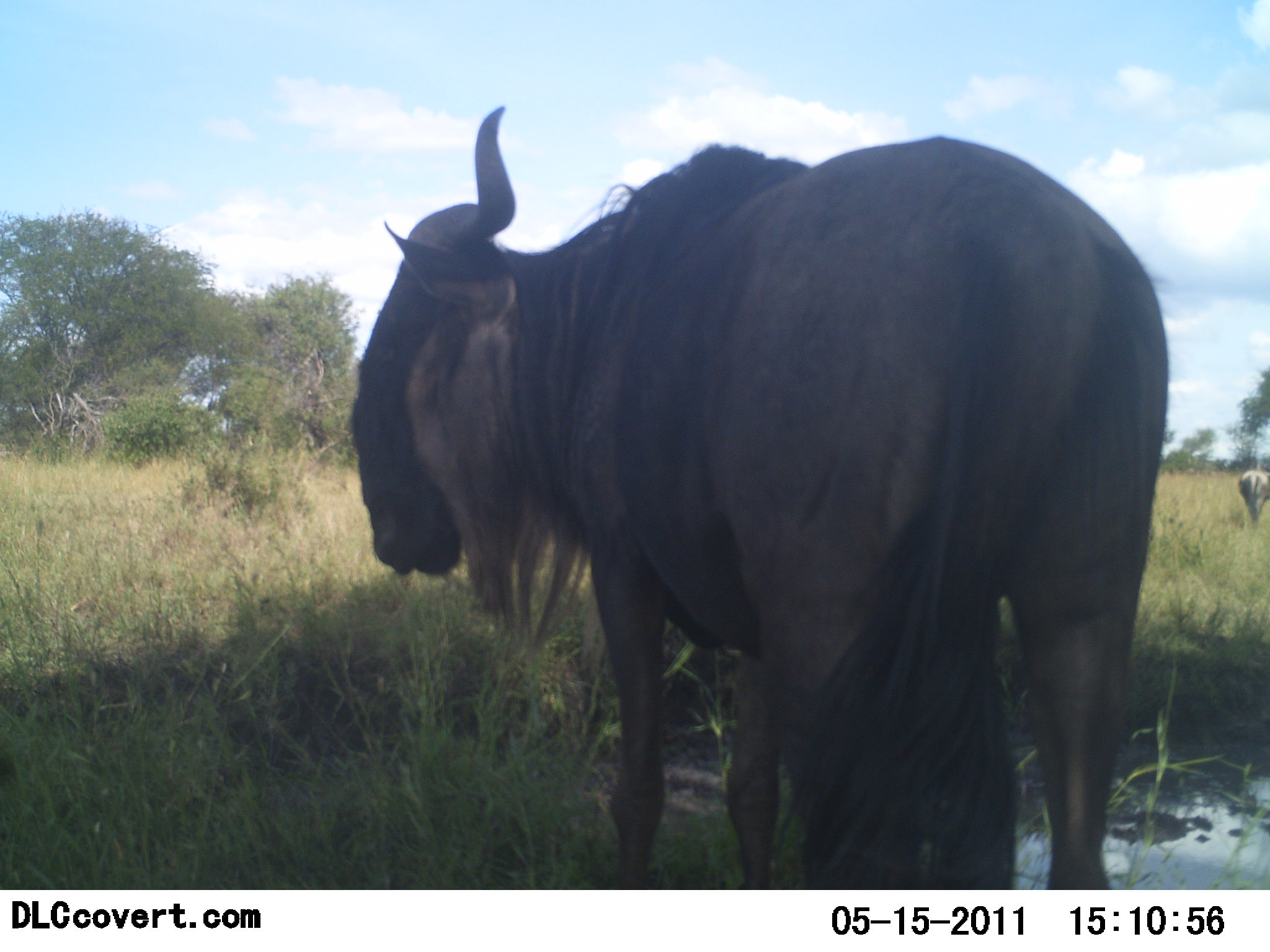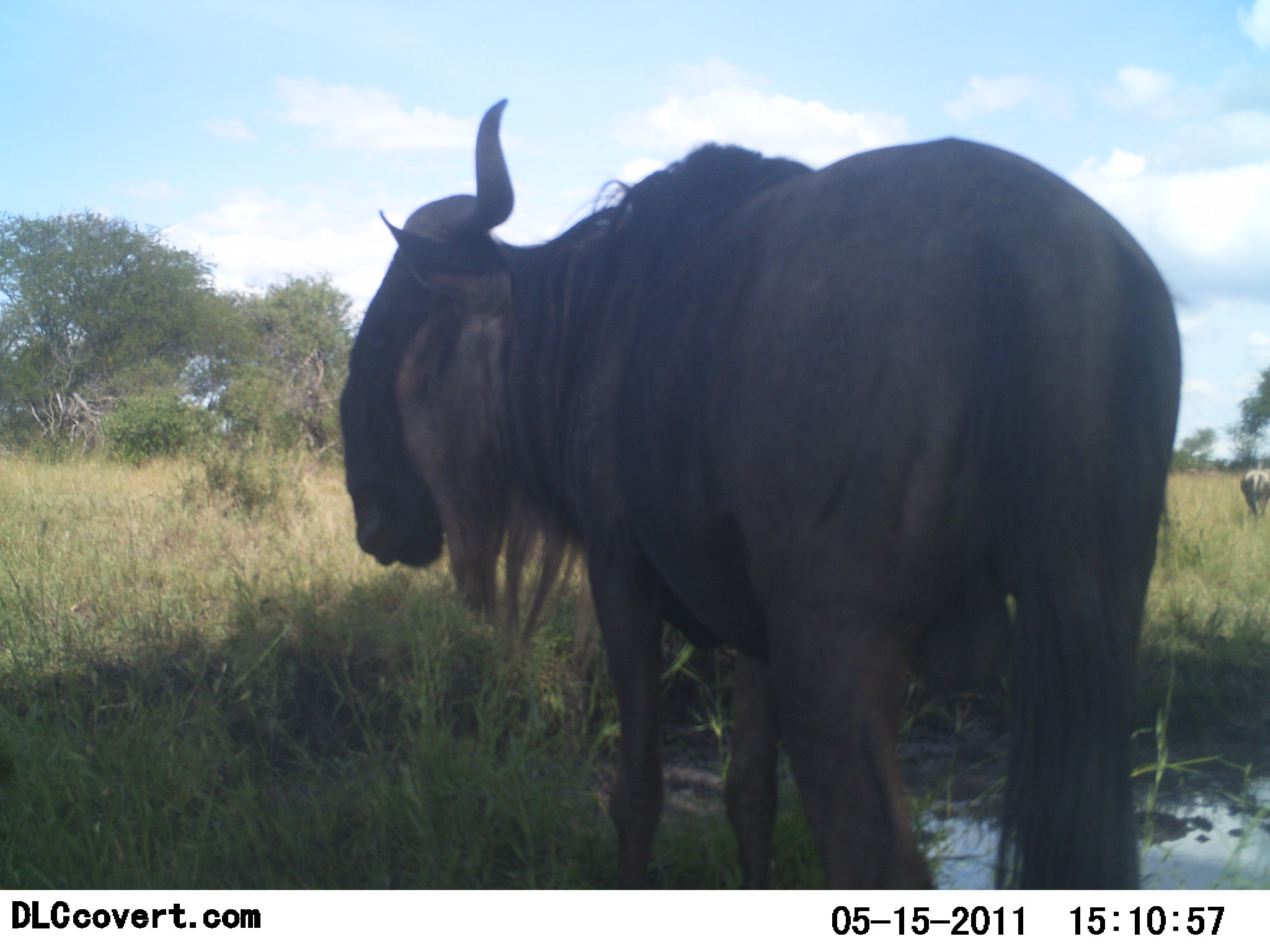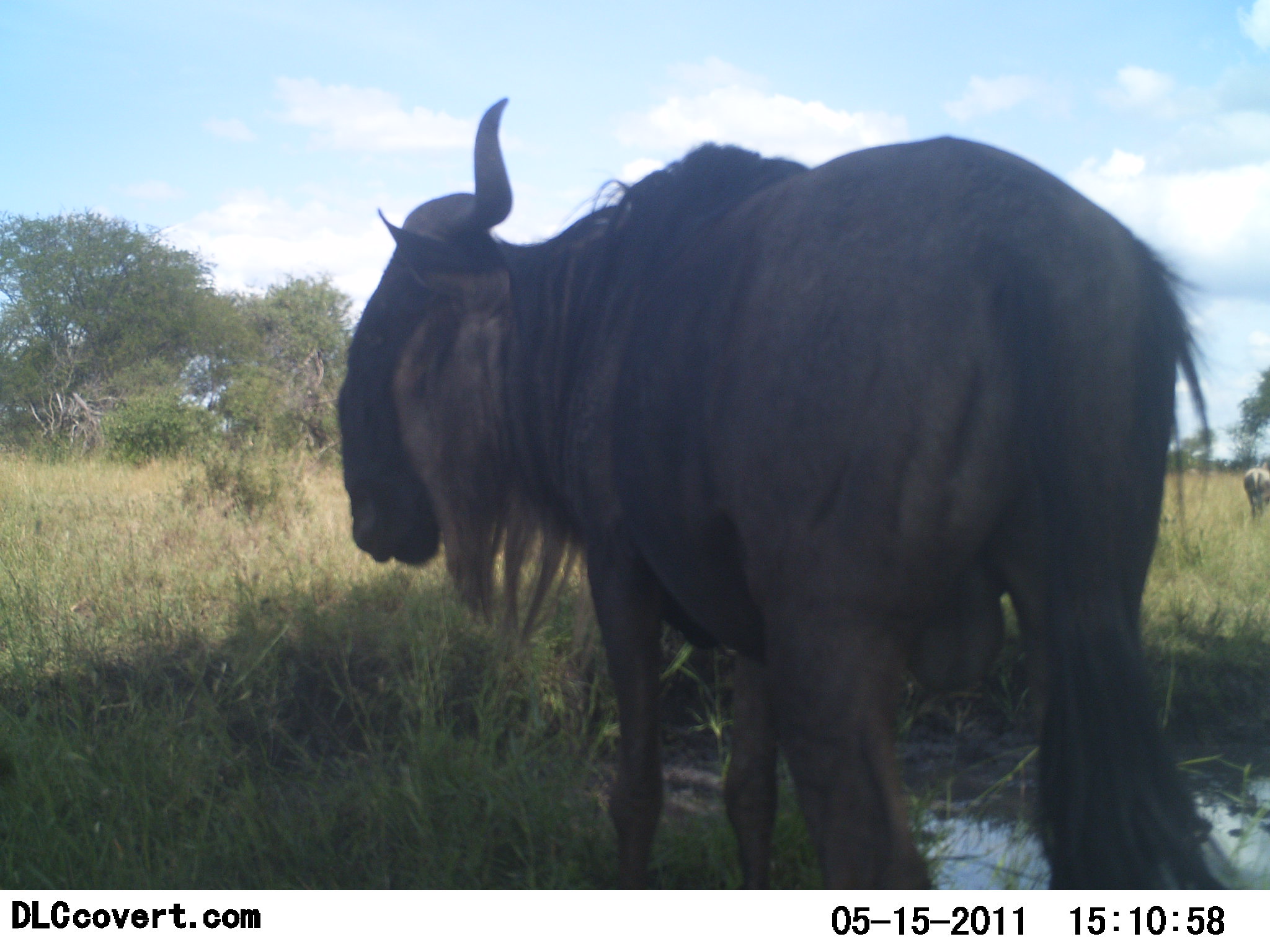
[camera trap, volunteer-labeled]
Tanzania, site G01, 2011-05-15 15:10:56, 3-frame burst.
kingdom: Animalia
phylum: Chordata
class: Mammalia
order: Artiodactyla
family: Bovidae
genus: Connochaetes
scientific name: Connochaetes taurinus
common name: blue wildebeest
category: wildebeest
Wildebeest (blue wildebeest) (Connochaetes taurinus), count 1. Behavior (volunteer vote fractions): standing 100%, resting 0%, moving 0%, interacting 0%. Young present (vote fraction): 0%. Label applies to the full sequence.